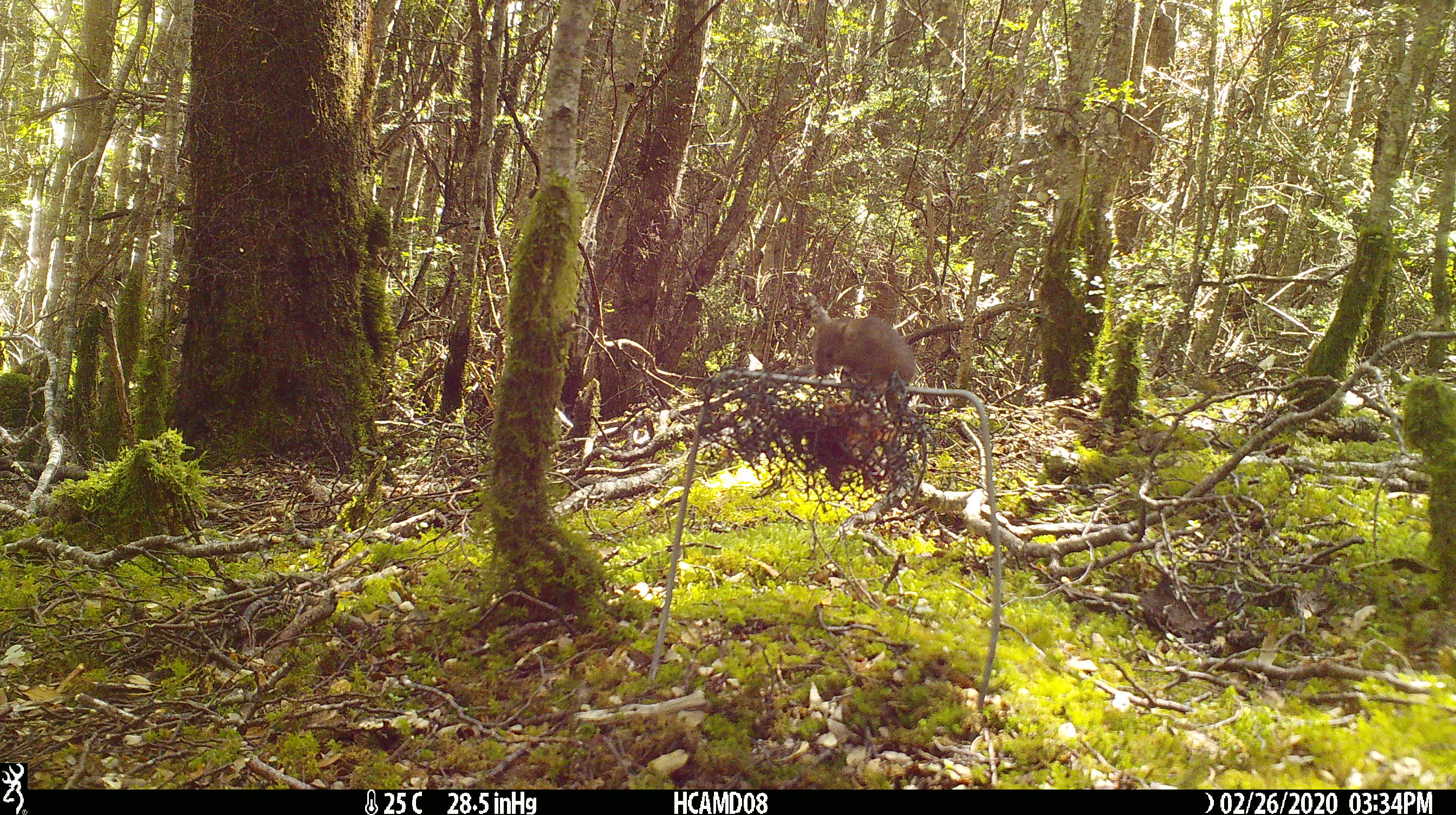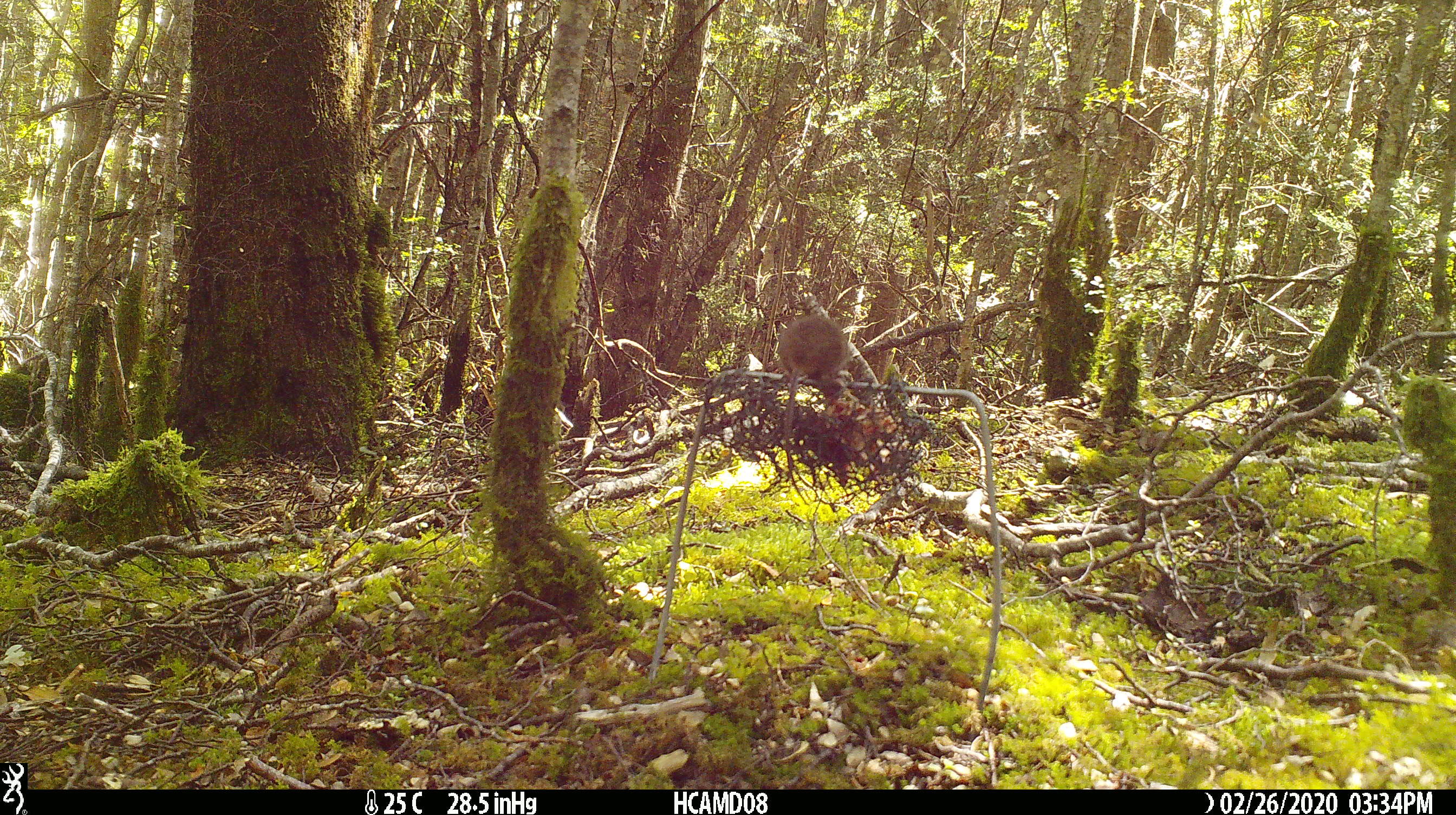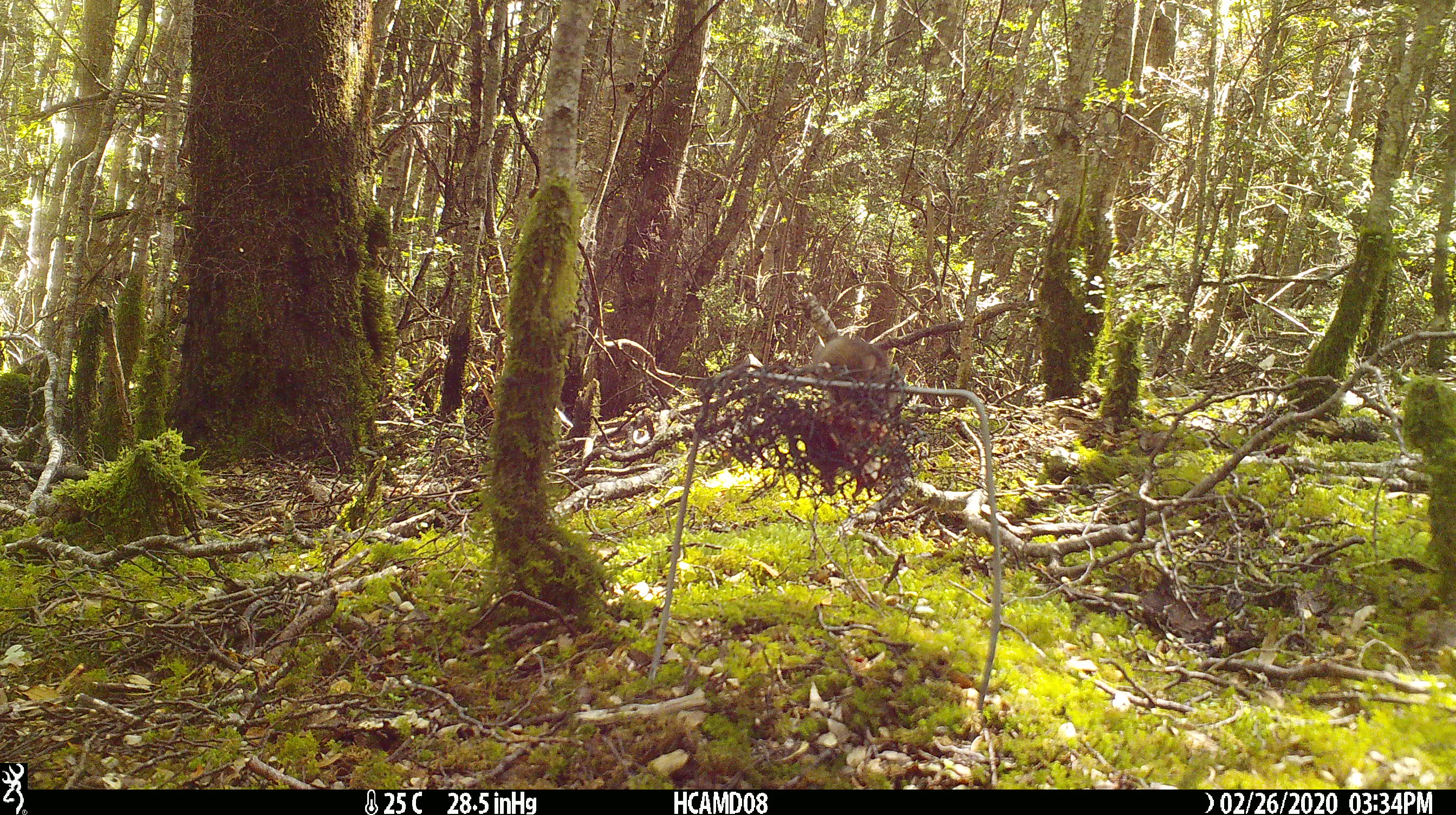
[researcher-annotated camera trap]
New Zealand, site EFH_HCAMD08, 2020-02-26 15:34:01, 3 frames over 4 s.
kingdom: Animalia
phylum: Chordata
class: Mammalia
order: Rodentia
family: Muridae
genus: Mus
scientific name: Mus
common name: mouse